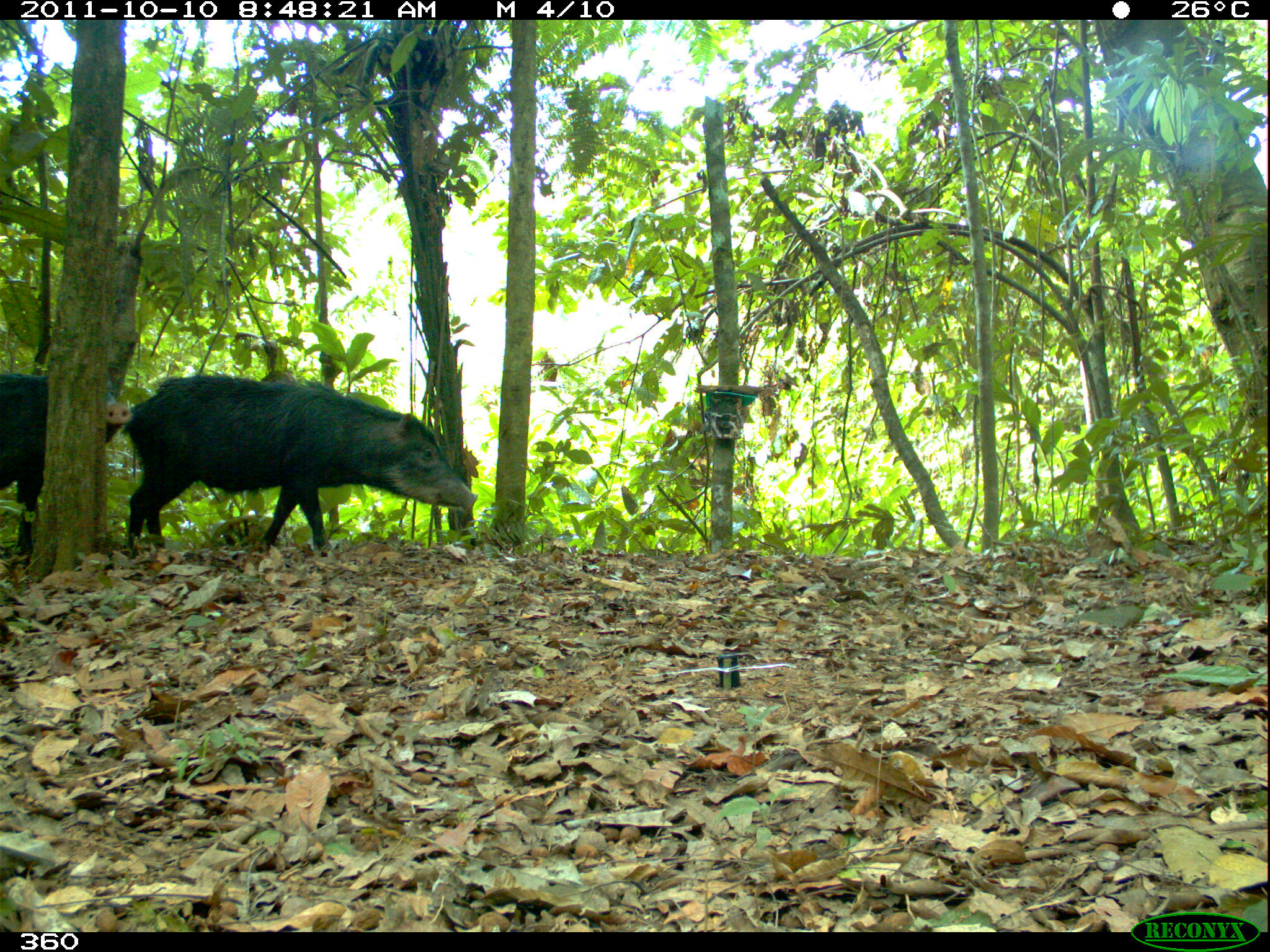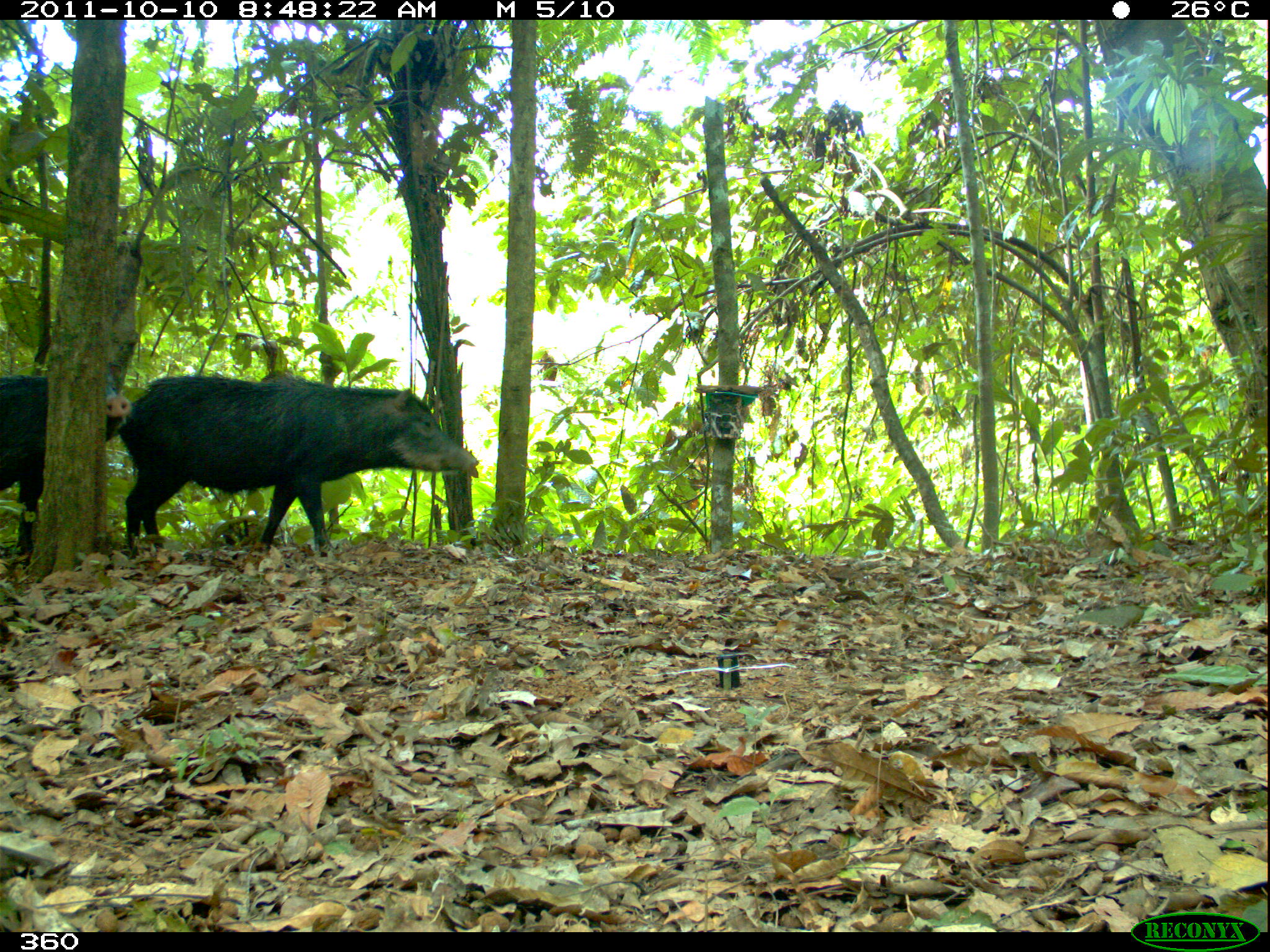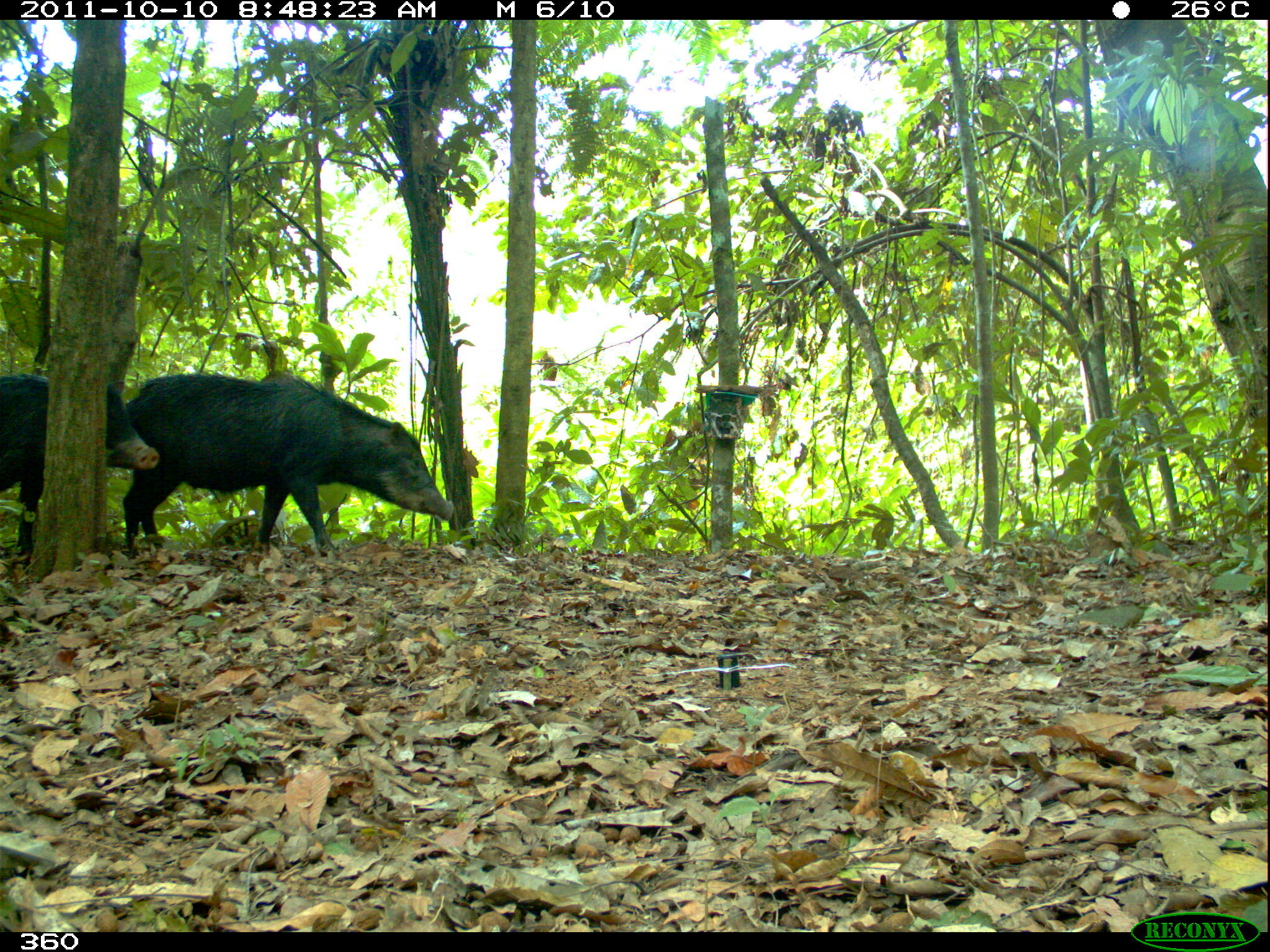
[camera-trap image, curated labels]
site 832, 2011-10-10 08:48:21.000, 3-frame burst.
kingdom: Animalia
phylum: Chordata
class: Mammalia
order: Artiodactyla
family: Tayassuidae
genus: Tayassu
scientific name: Tayassu pecari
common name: white-lipped peccary